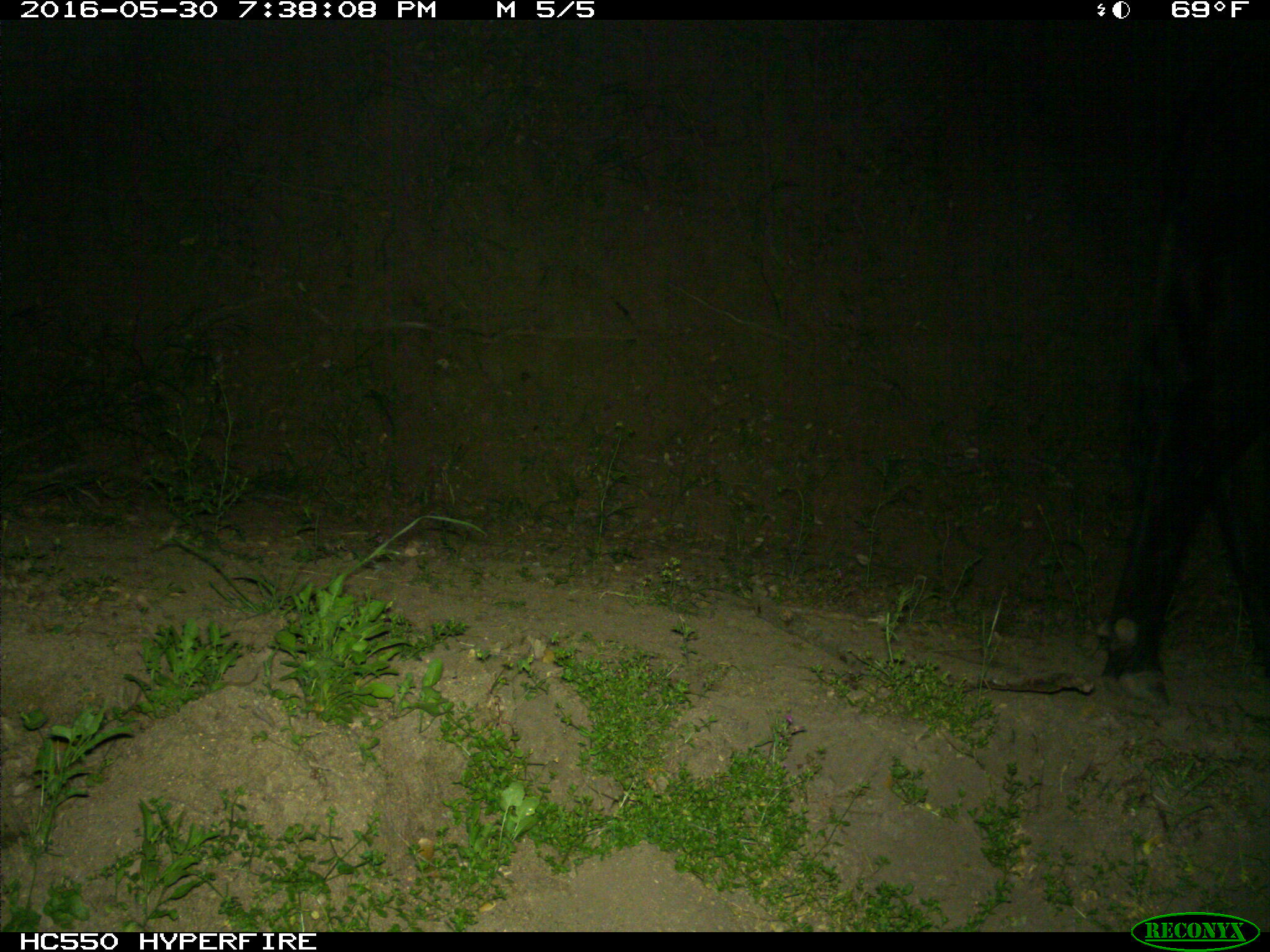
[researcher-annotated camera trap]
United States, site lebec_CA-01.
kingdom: Animalia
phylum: Chordata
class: Mammalia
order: Artiodactyla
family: Bovidae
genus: Bos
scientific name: Bos taurus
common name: domestic cow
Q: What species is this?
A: Bos taurus (domestic cow).